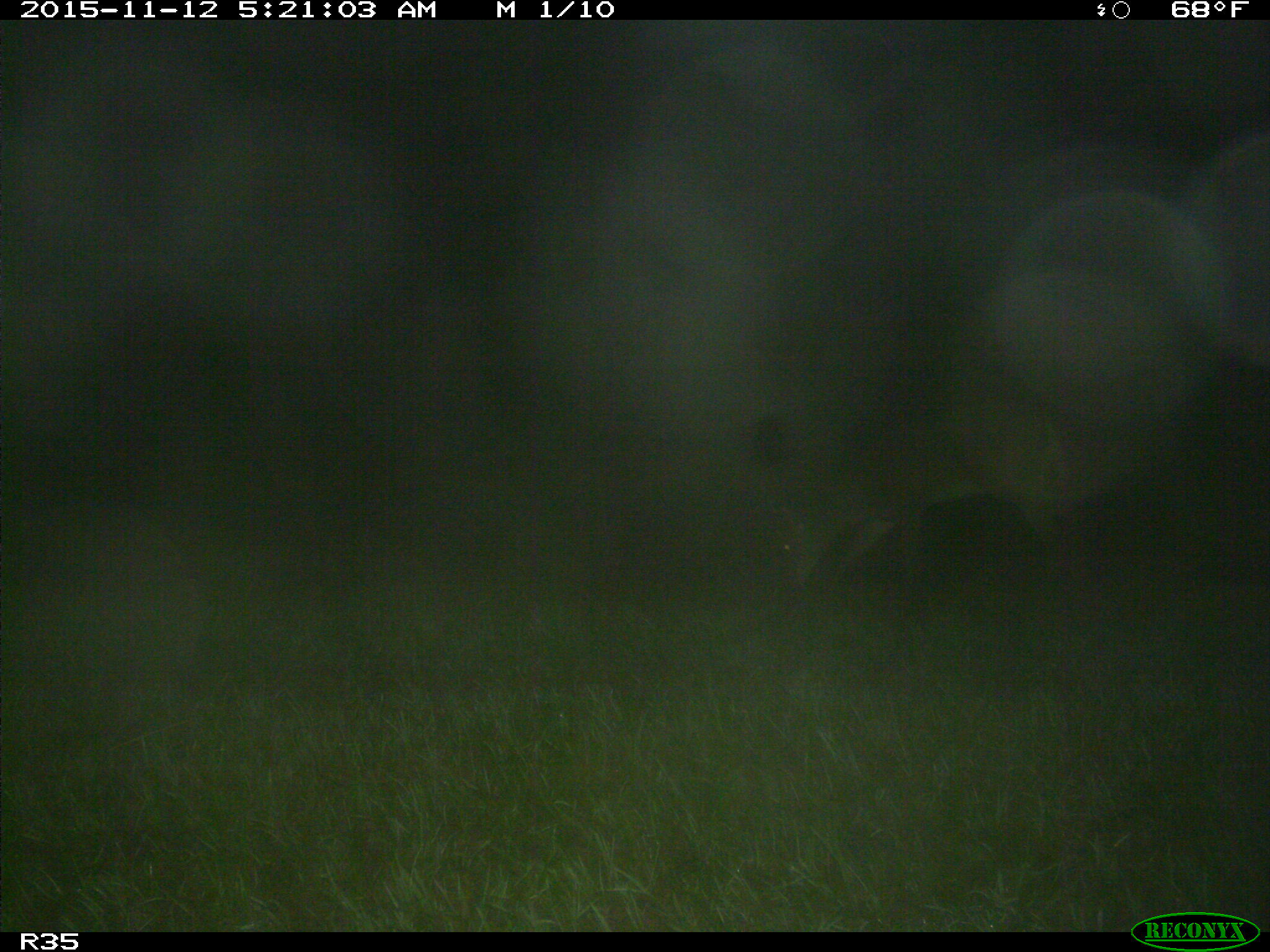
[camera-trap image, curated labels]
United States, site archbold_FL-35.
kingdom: Animalia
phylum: Chordata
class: Mammalia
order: Artiodactyla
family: Cervidae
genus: Odocoileus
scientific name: Odocoileus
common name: deer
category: unidentified deer